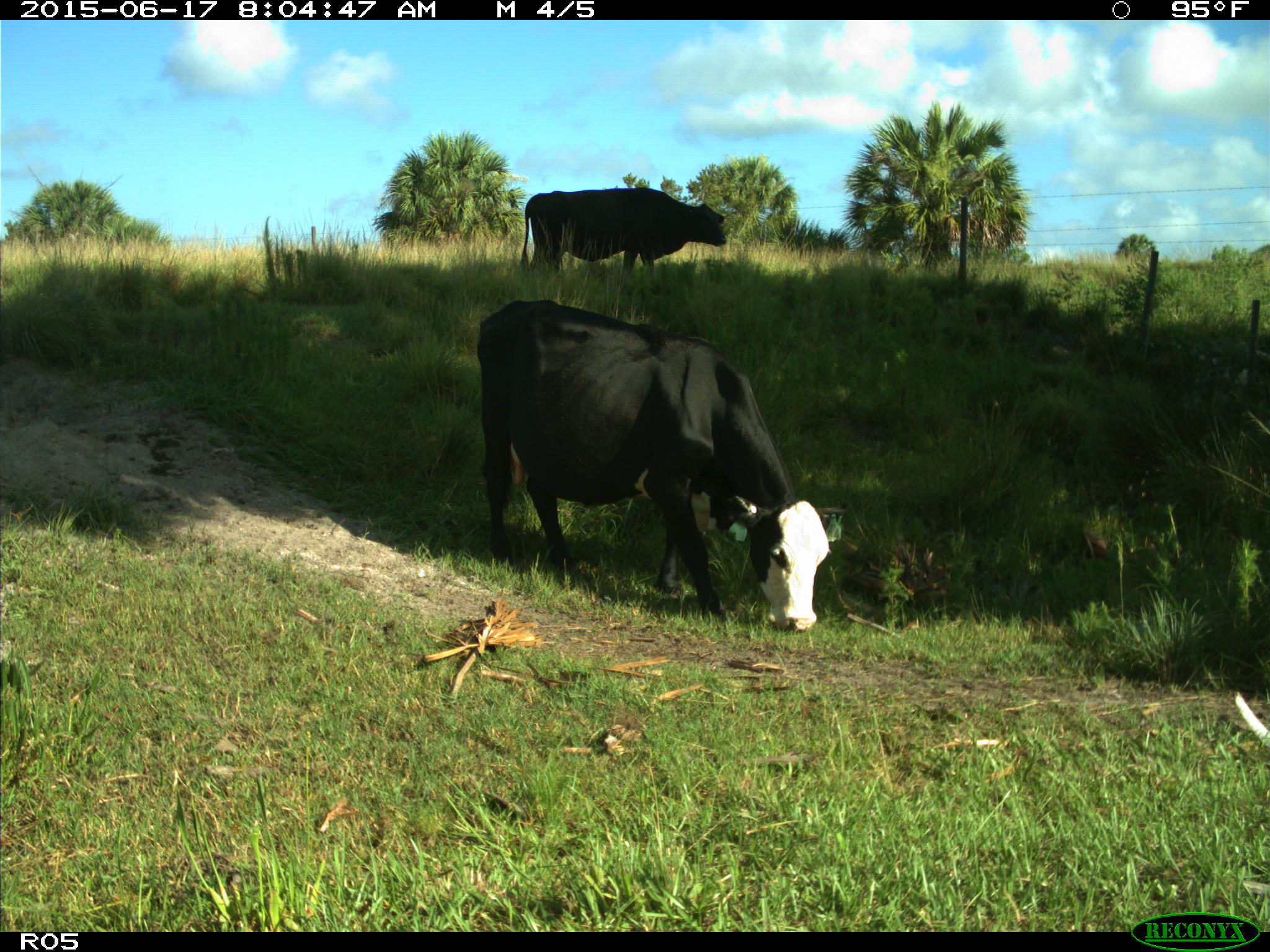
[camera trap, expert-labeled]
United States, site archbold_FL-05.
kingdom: Animalia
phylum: Chordata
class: Mammalia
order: Artiodactyla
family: Bovidae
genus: Bos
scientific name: Bos taurus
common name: domestic cow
Bos taurus (domestic cow).